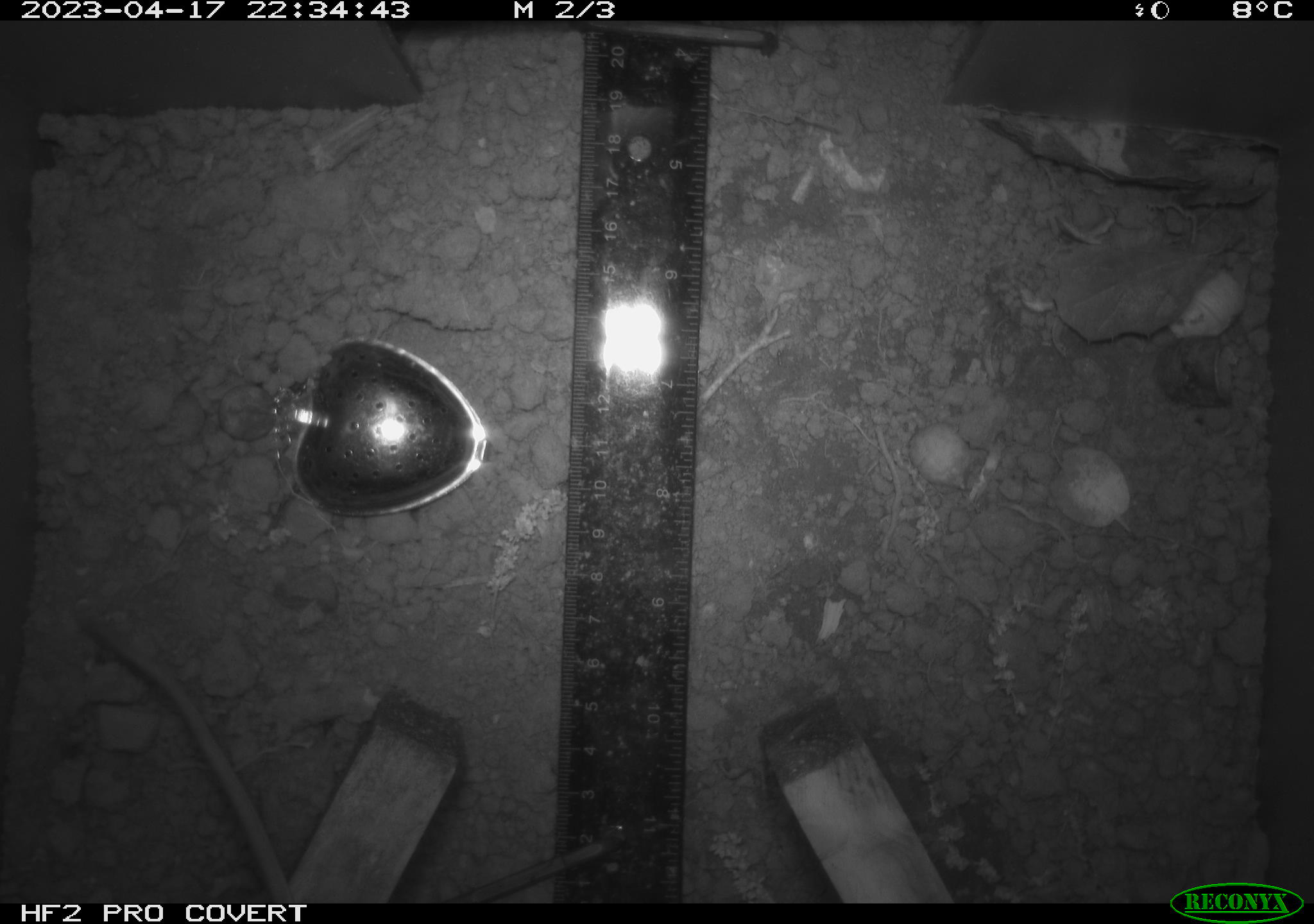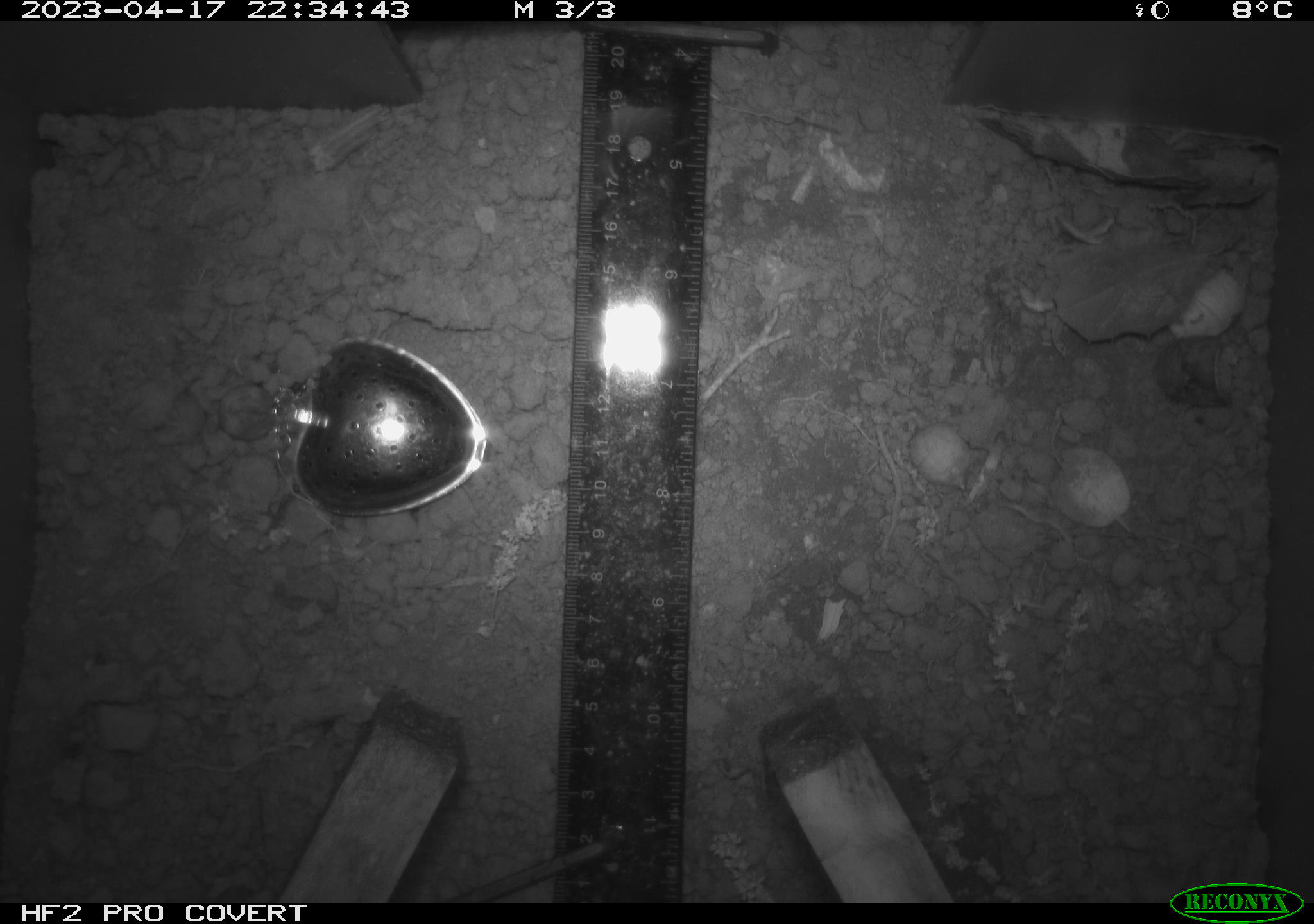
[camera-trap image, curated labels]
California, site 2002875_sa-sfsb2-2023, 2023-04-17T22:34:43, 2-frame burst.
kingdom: Animalia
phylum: Chordata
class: Mammalia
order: Rodentia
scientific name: Rodentia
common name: mouse species